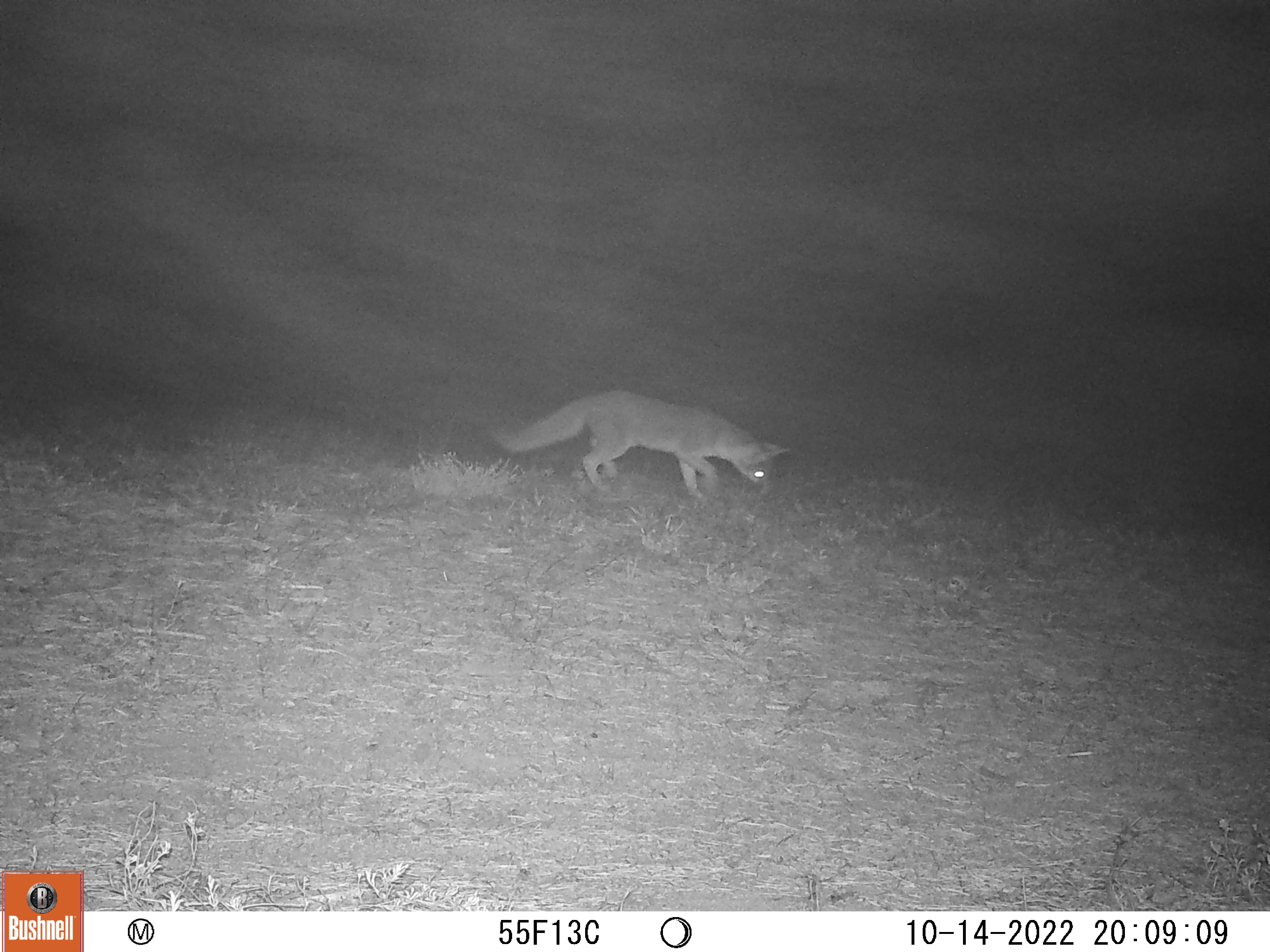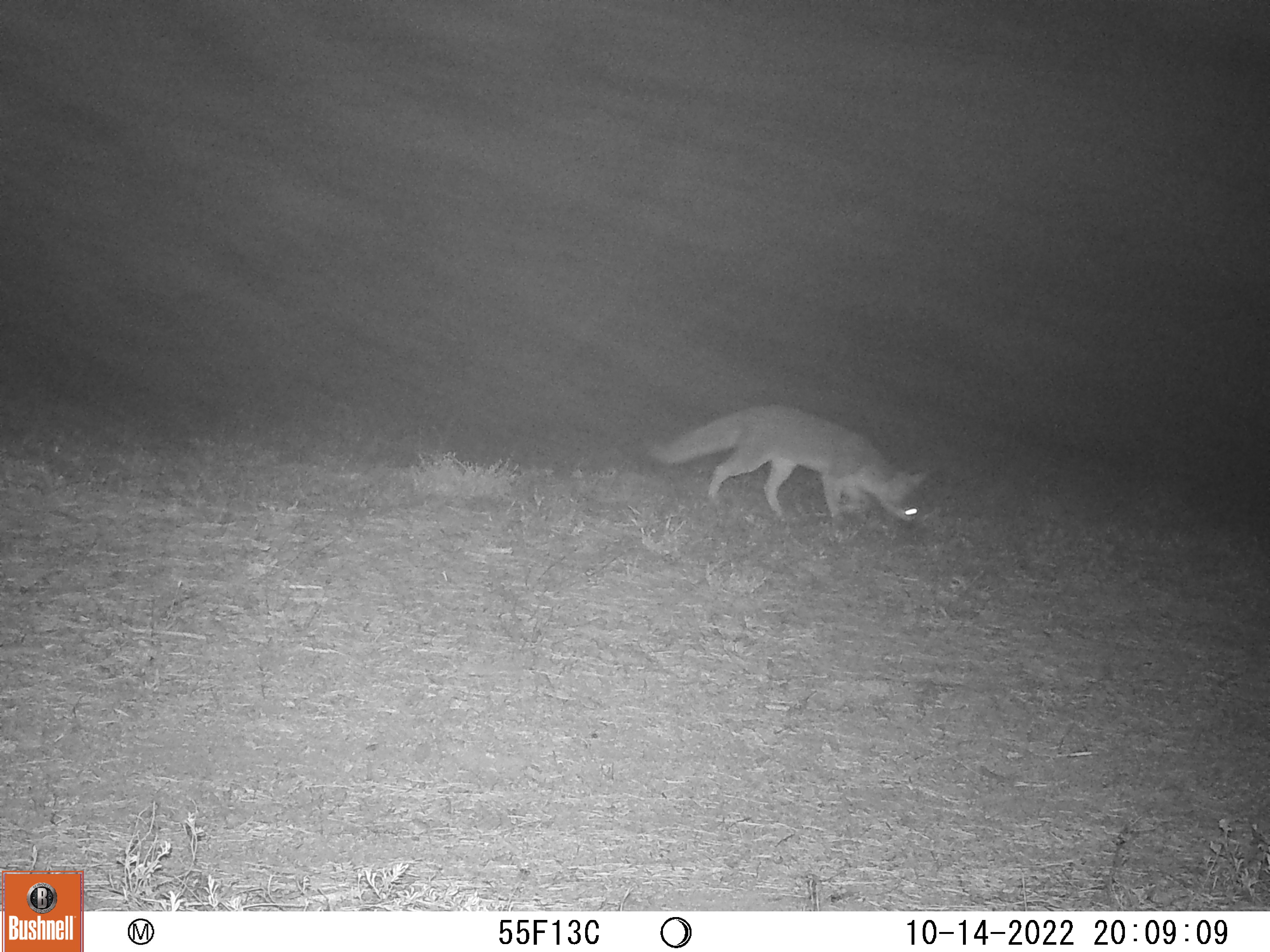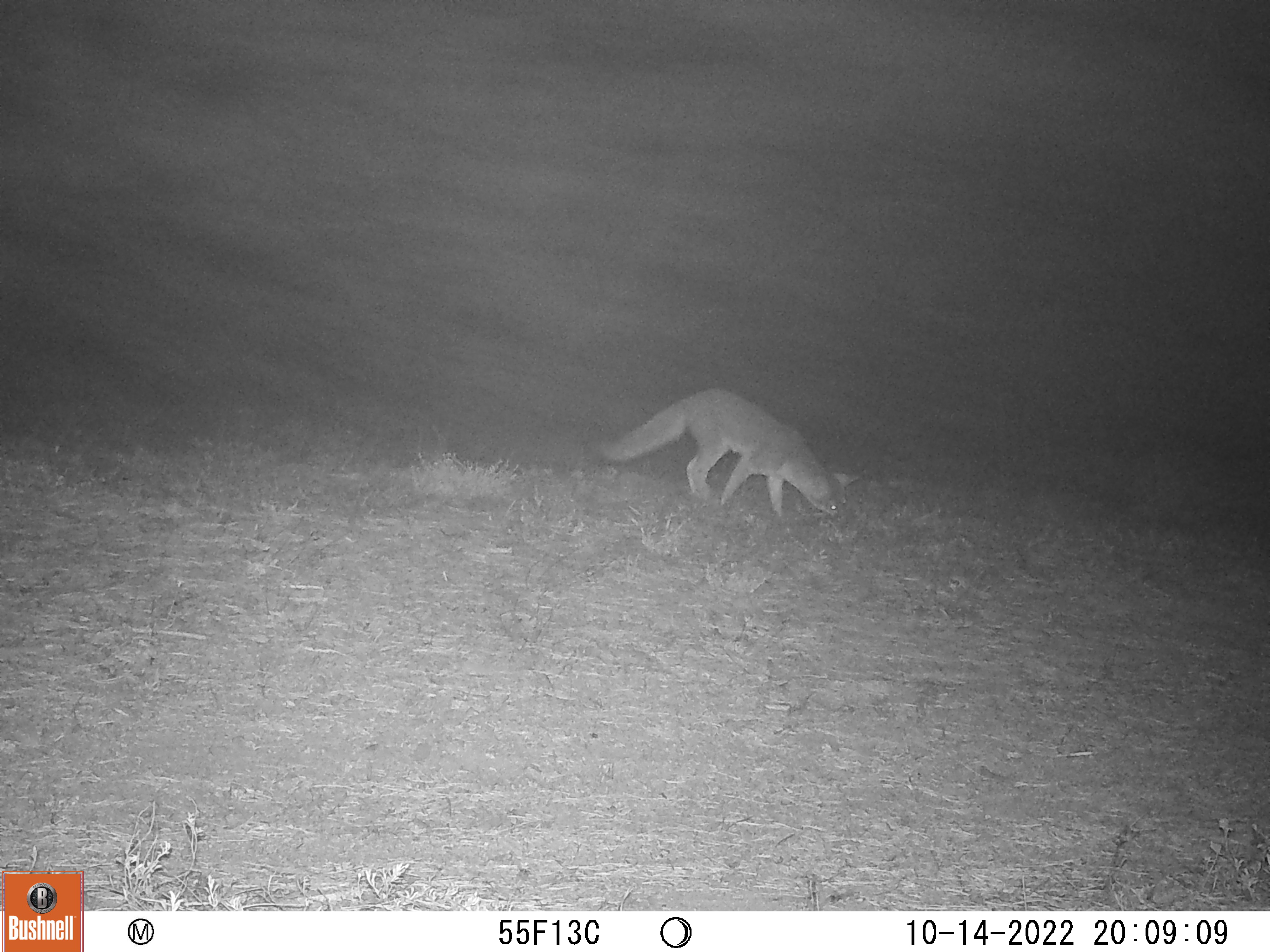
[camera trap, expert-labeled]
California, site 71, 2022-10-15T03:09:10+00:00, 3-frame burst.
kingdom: Animalia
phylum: Chordata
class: Mammalia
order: Carnivora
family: Canidae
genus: Urocyon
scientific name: Urocyon cinereoargenteus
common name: gray fox